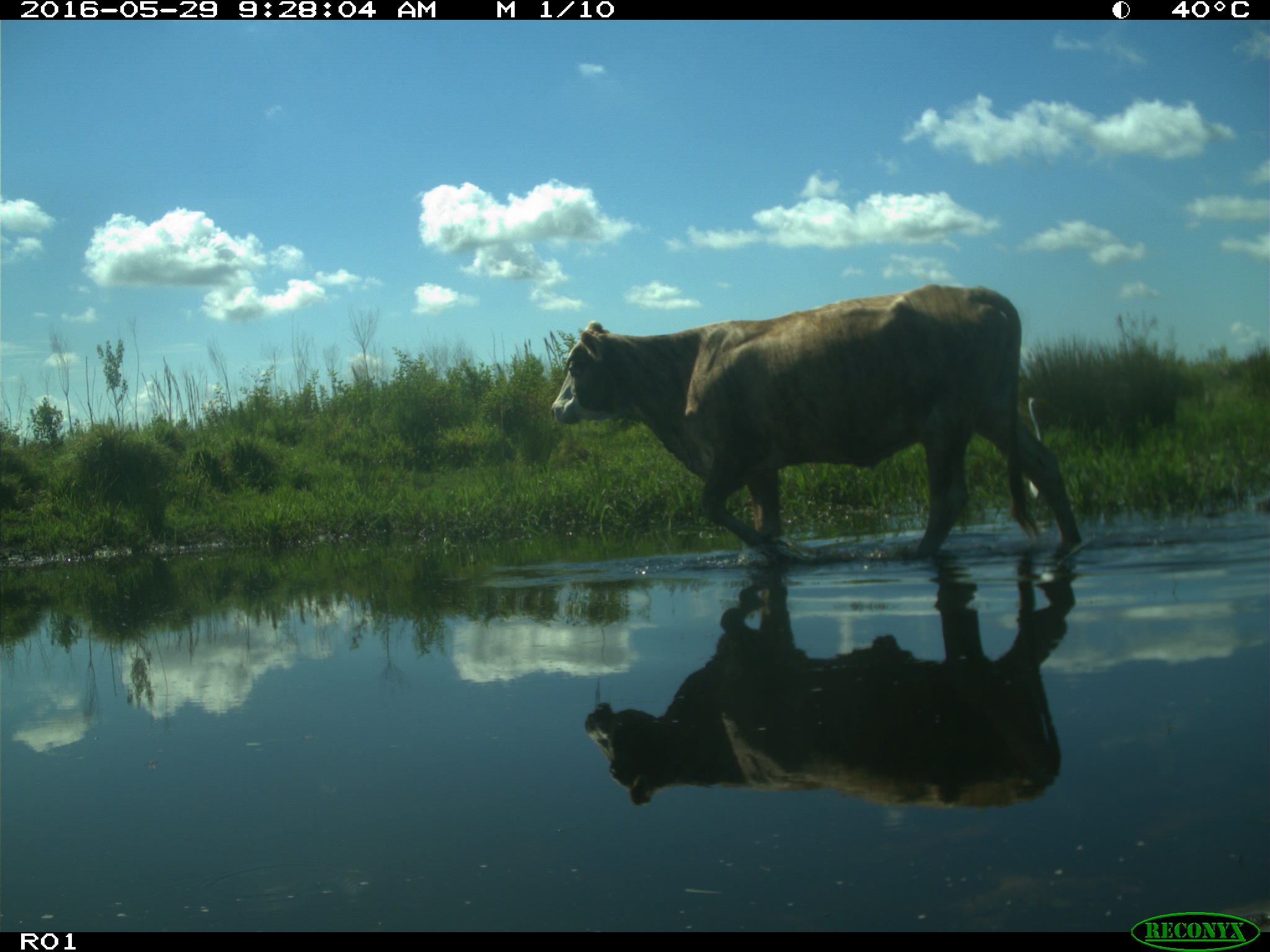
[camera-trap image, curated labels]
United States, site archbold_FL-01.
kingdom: Animalia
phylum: Chordata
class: Mammalia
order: Artiodactyla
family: Bovidae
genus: Bos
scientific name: Bos taurus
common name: domestic cow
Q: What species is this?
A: Bos taurus (domestic cow).